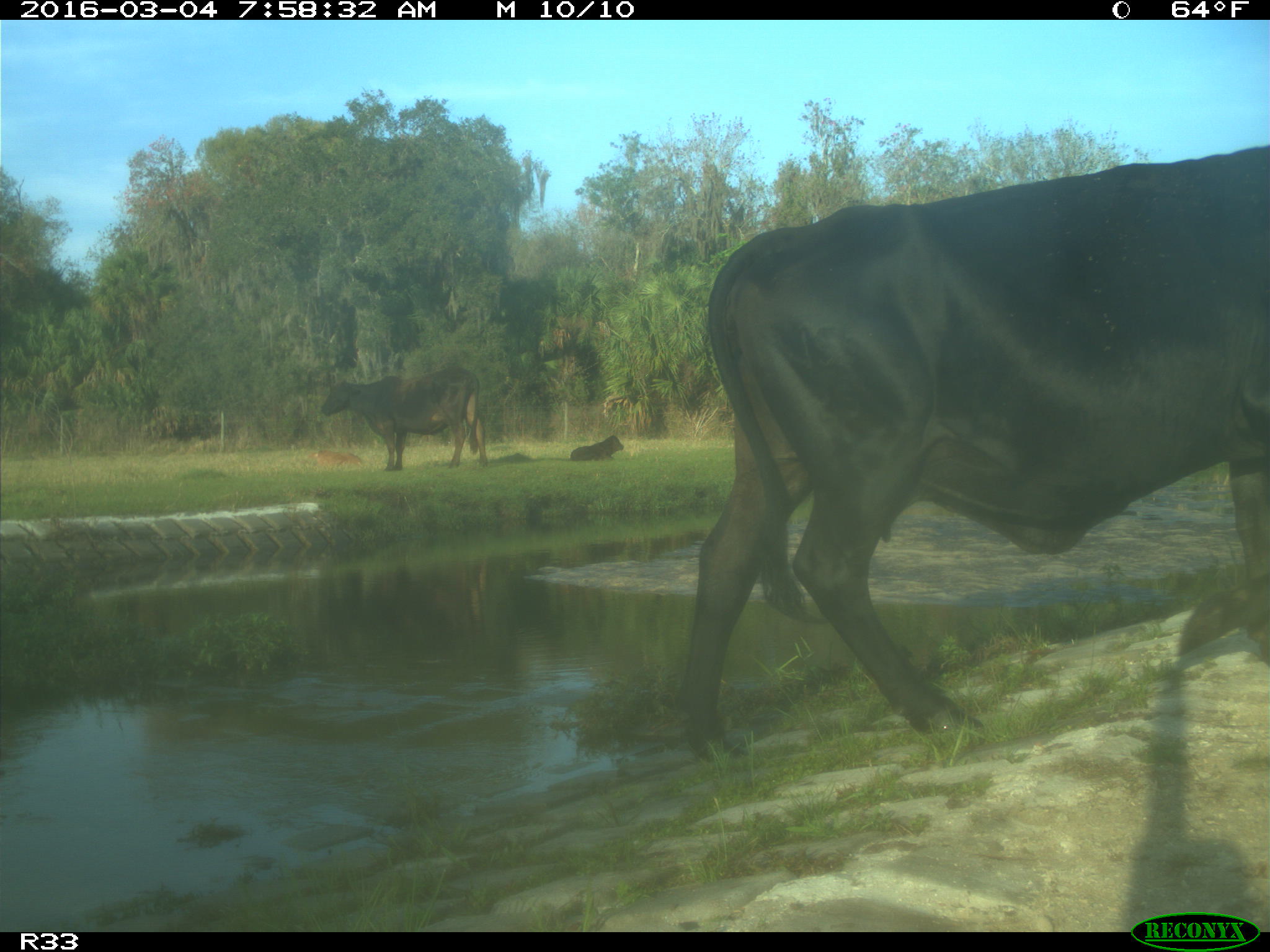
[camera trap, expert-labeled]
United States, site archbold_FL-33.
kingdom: Animalia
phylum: Chordata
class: Mammalia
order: Artiodactyla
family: Bovidae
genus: Bos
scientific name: Bos taurus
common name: domestic cow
Bos taurus (domestic cow).